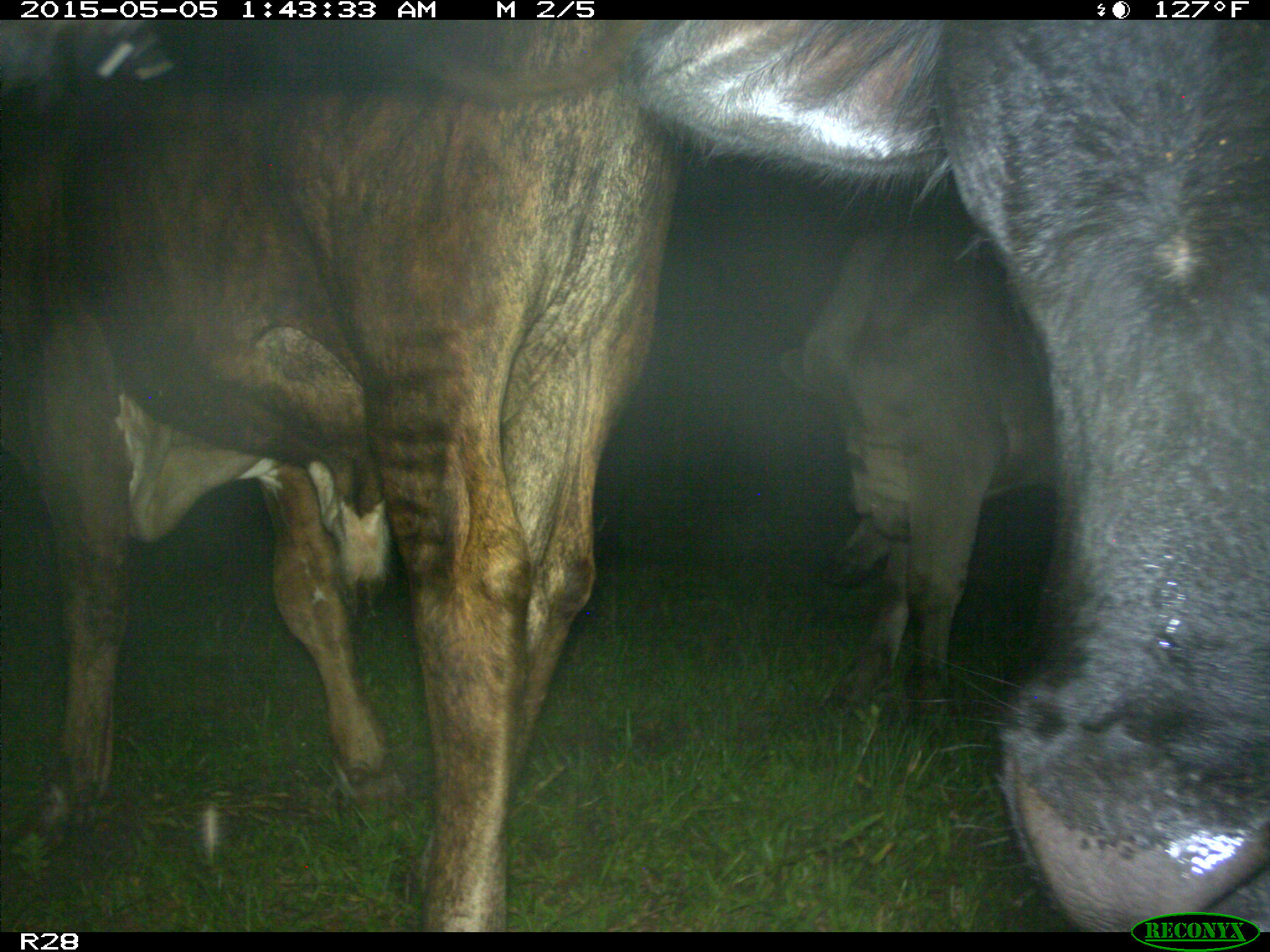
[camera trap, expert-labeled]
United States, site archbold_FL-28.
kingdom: Animalia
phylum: Chordata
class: Mammalia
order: Artiodactyla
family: Bovidae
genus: Bos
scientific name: Bos taurus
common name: domestic cow